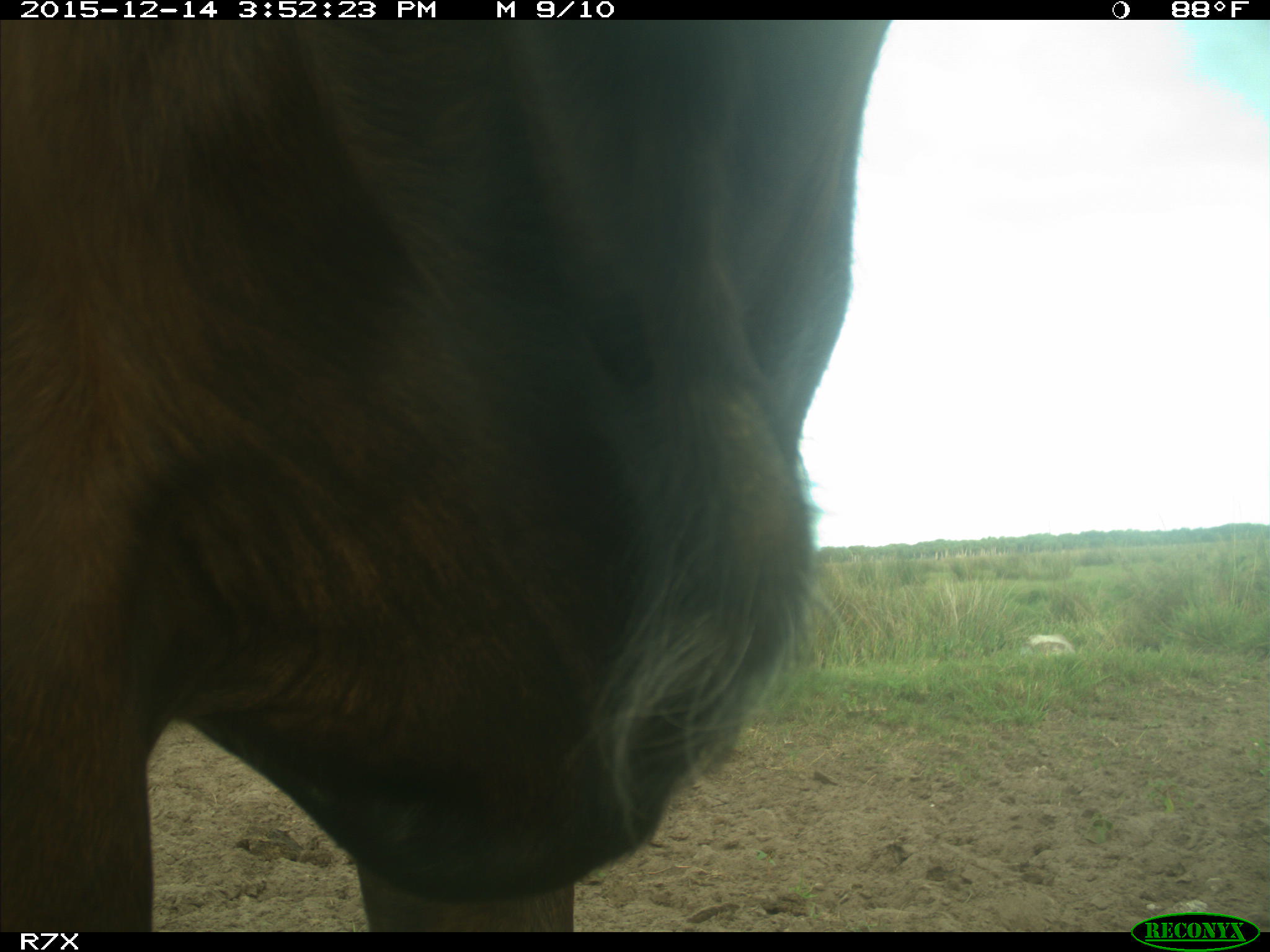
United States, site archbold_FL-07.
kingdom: Animalia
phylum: Chordata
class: Mammalia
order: Artiodactyla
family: Bovidae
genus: Bos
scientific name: Bos taurus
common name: domestic cow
Bos taurus (domestic cow).